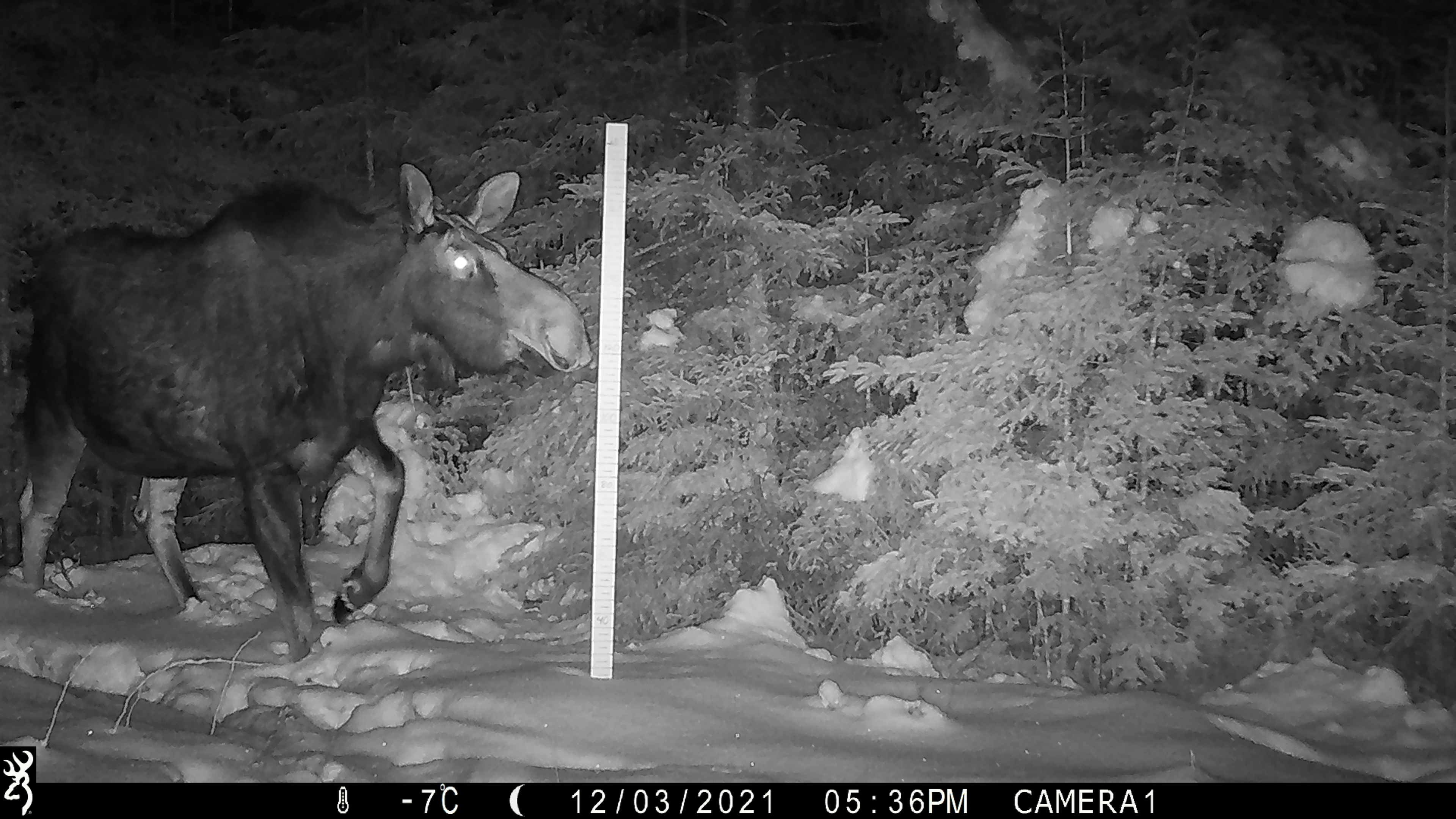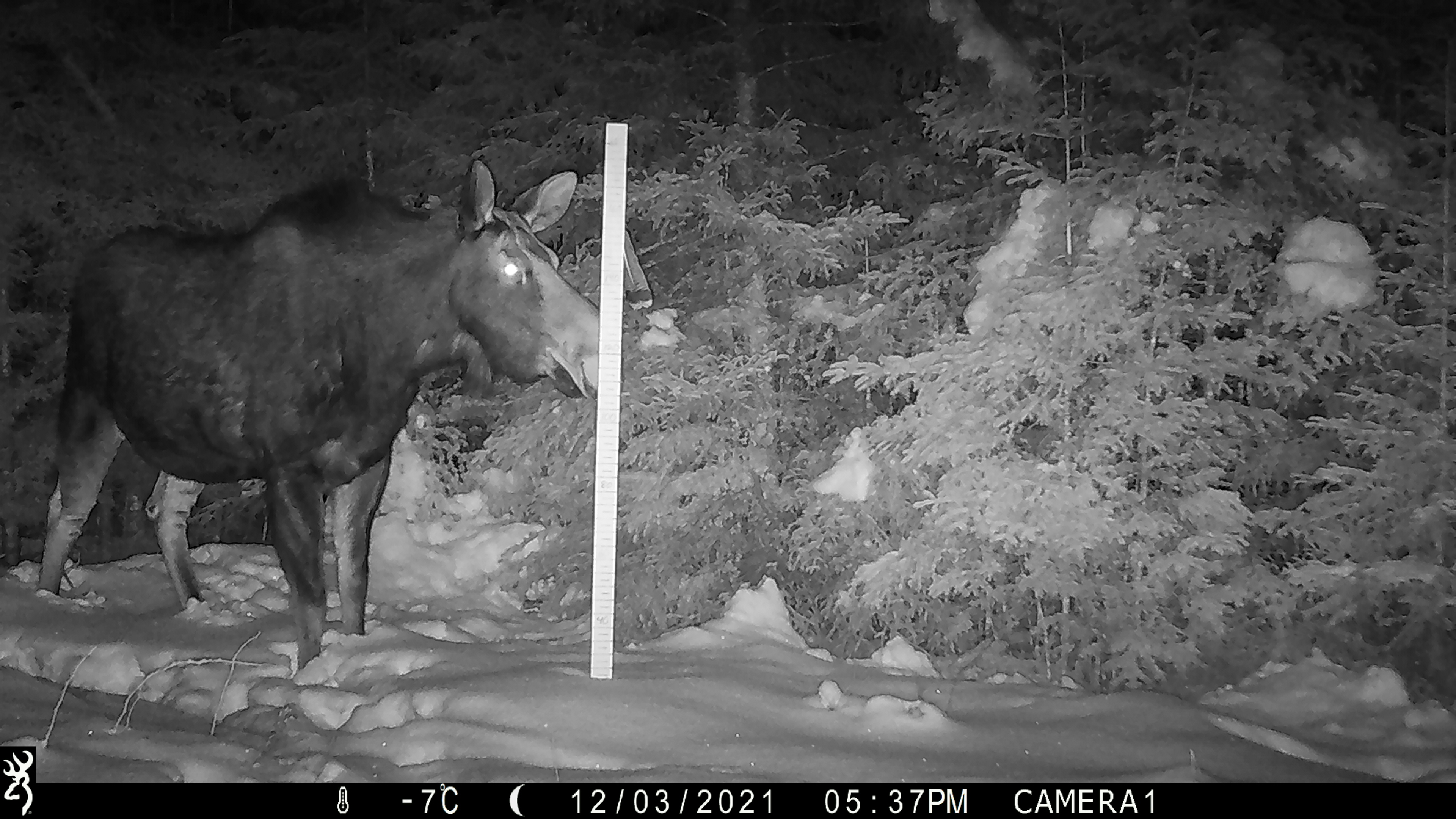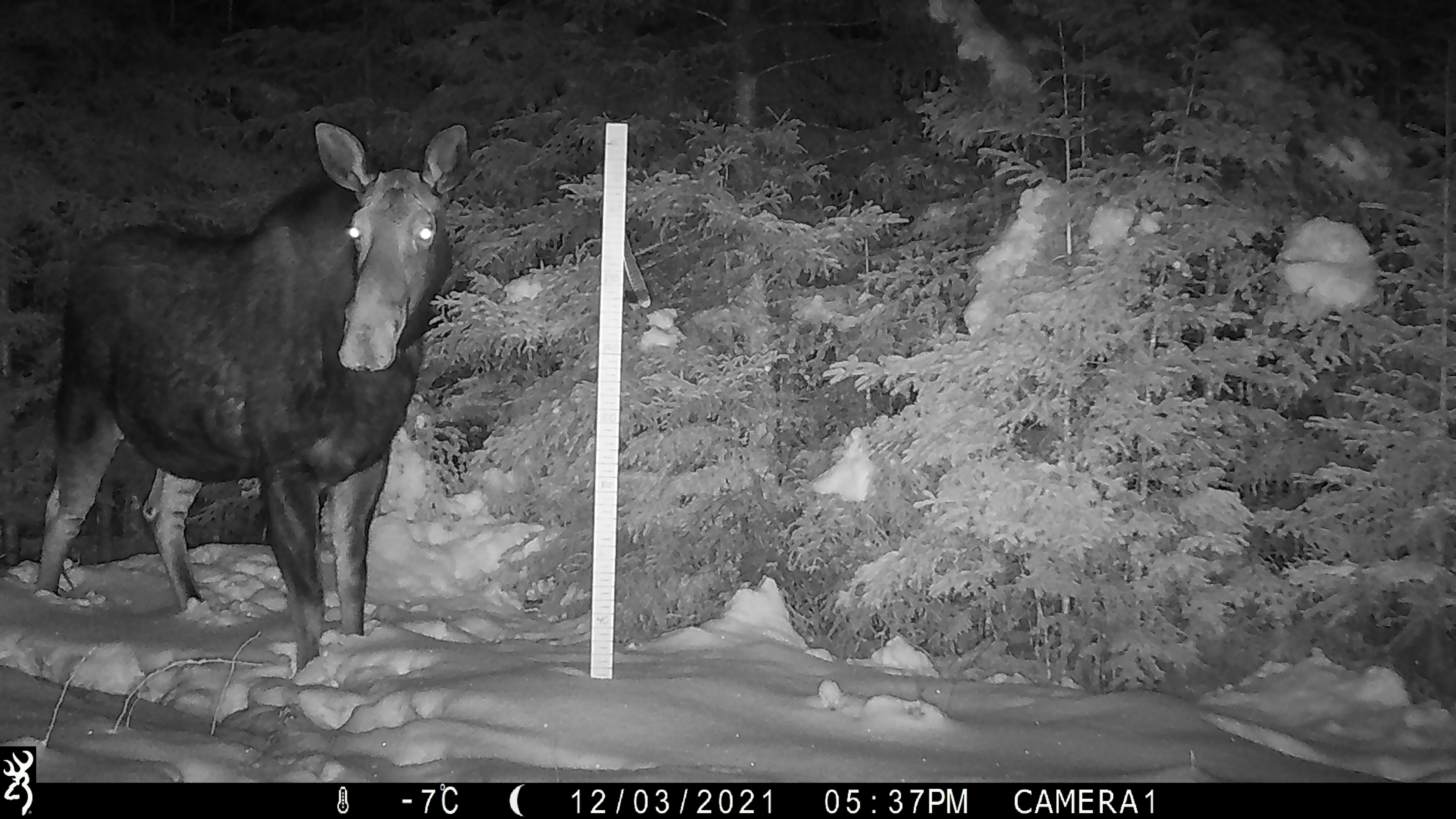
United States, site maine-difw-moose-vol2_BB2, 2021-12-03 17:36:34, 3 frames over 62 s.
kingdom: Animalia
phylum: Chordata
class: Mammalia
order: Artiodactyla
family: Cervidae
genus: Alces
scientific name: Alces alces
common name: moose